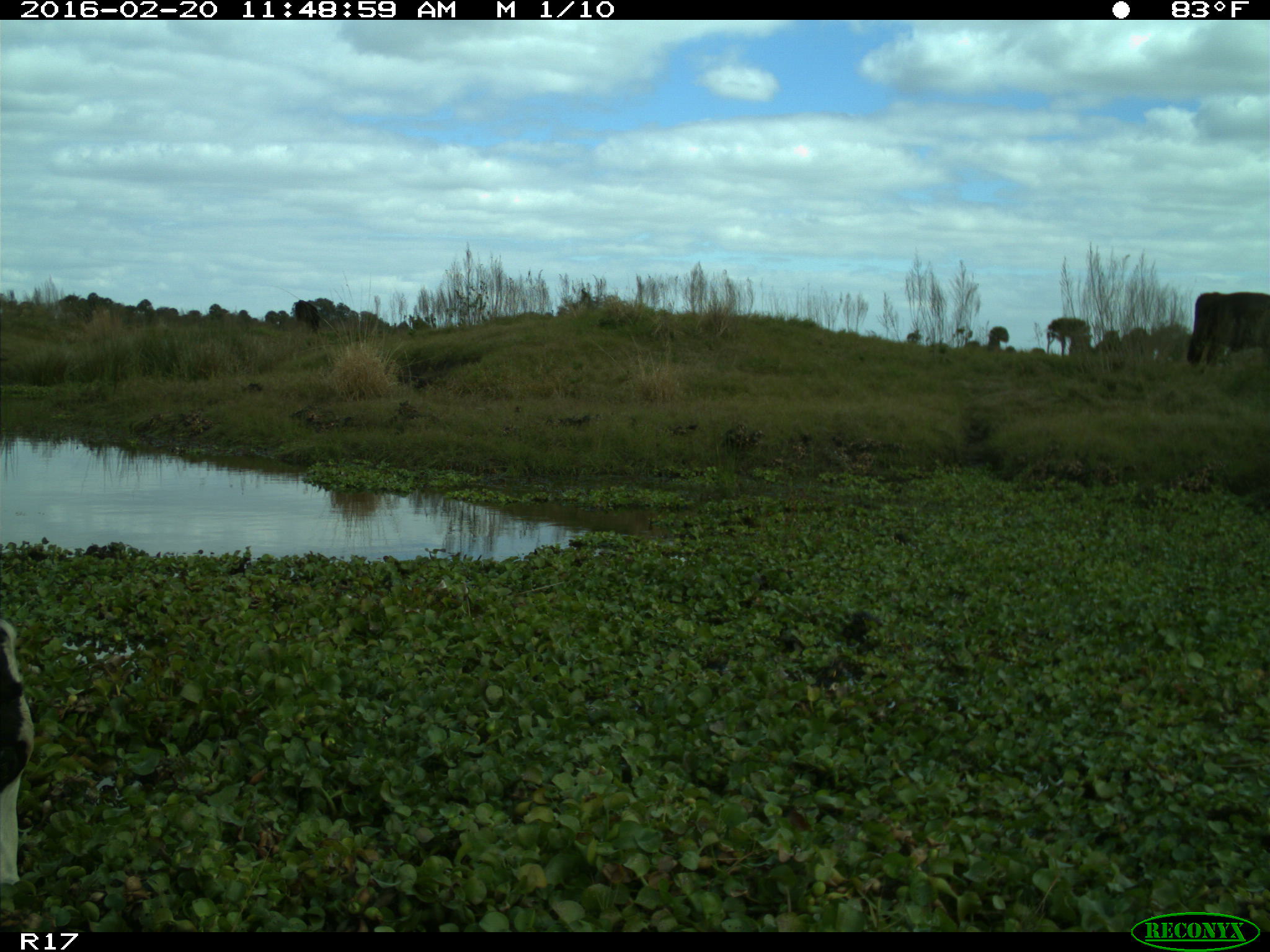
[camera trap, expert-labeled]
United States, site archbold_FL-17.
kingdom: Animalia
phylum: Chordata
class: Mammalia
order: Artiodactyla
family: Bovidae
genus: Bos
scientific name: Bos taurus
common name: domestic cow